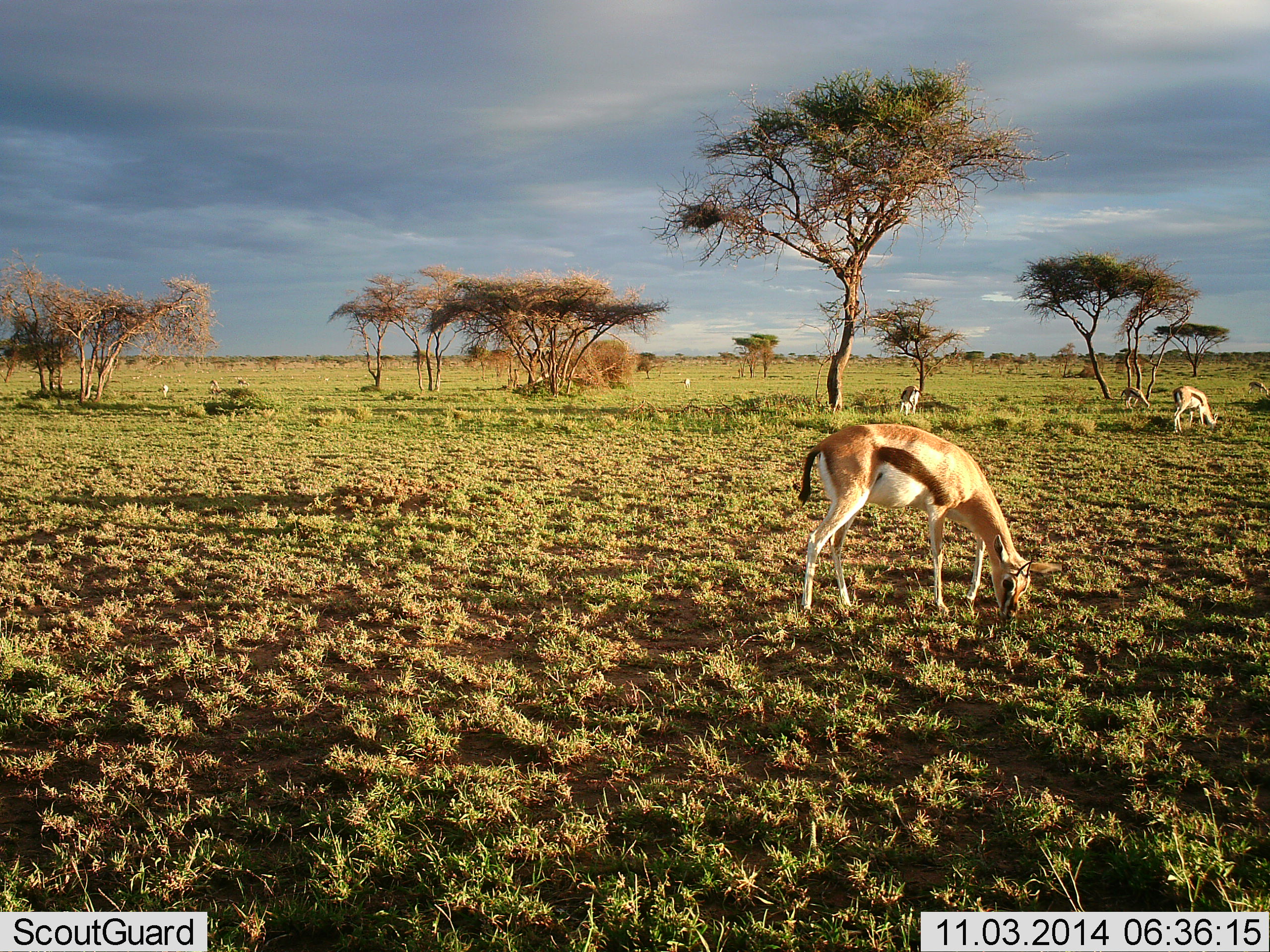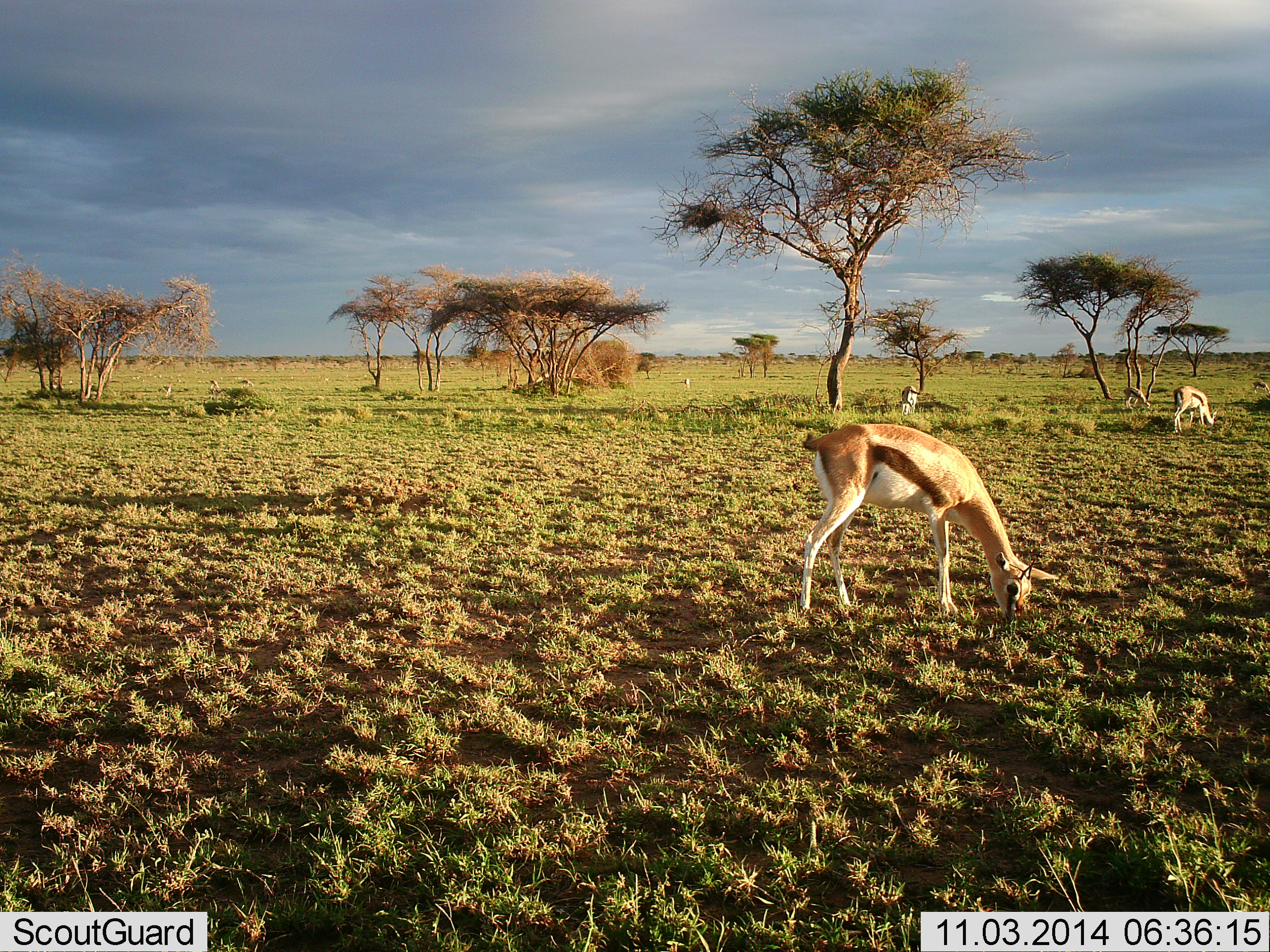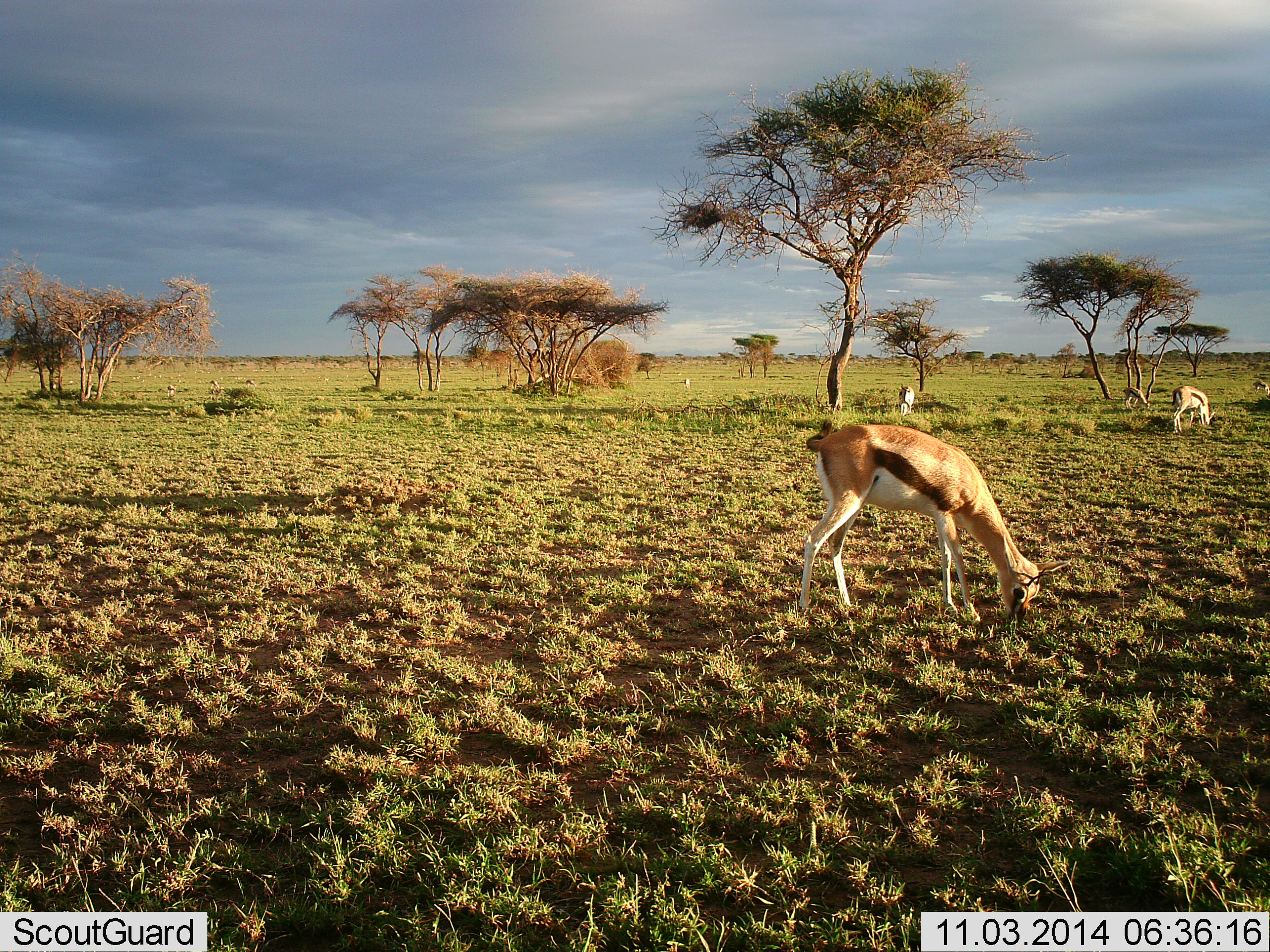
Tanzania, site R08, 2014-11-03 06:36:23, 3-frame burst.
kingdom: Animalia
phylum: Chordata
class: Mammalia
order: Artiodactyla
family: Bovidae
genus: Eudorcas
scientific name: Eudorcas thomsonii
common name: thomson's gazelle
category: gazellethomsons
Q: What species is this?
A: Gazellethomsons (thomson's gazelle) (Eudorcas thomsonii).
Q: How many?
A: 8.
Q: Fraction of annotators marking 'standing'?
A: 50%.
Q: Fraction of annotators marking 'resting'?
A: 10%.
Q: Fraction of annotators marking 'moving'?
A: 0%.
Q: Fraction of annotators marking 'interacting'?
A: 0%.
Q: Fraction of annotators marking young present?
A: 0%.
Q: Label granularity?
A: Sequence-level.